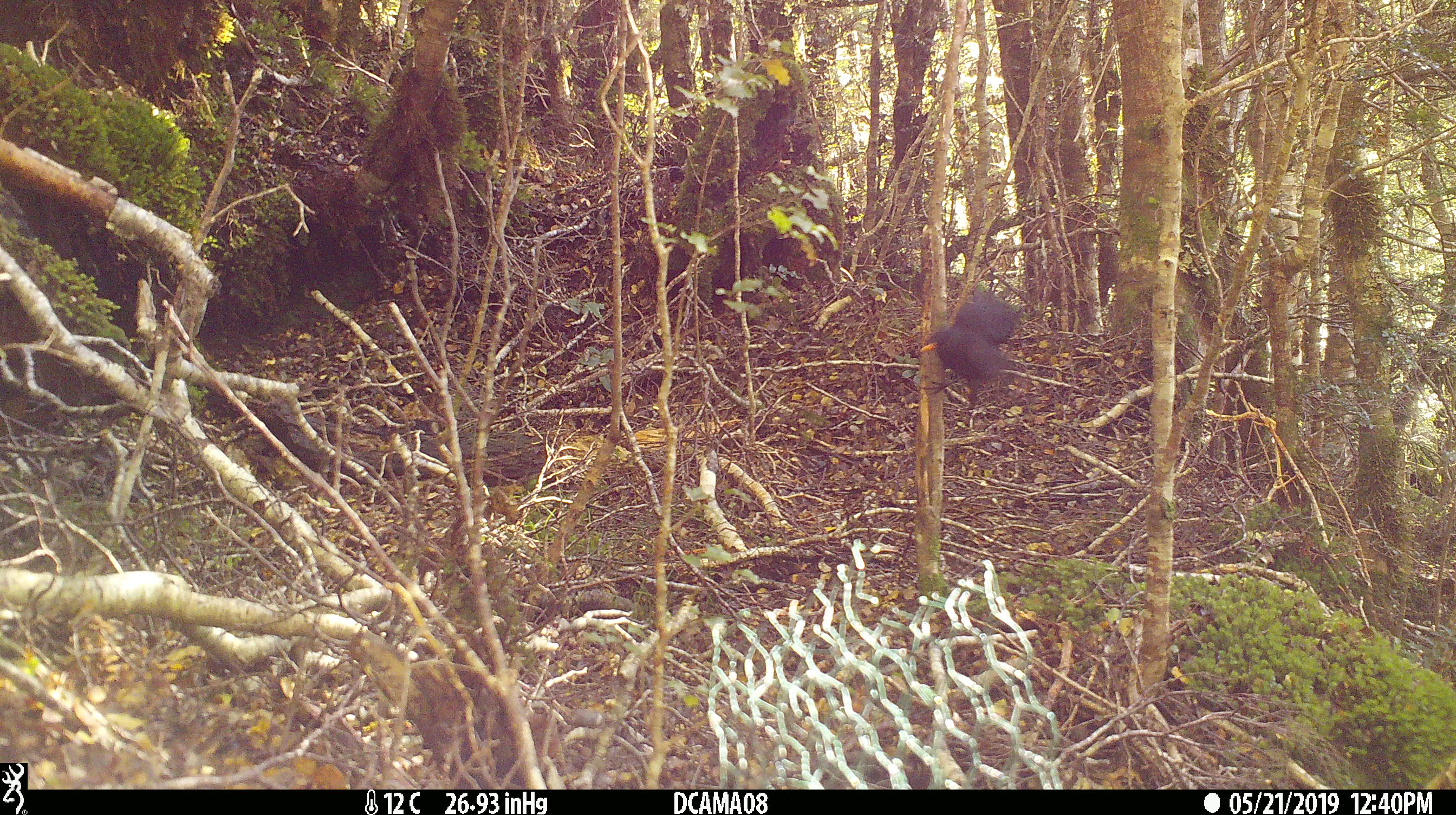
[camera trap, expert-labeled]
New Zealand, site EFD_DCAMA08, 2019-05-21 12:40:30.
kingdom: Animalia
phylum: Chordata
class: Aves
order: Passeriformes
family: Turdidae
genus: Turdus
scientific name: Turdus merula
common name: eurasian blackbird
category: blackbird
Blackbird (eurasian blackbird) (Turdus merula).